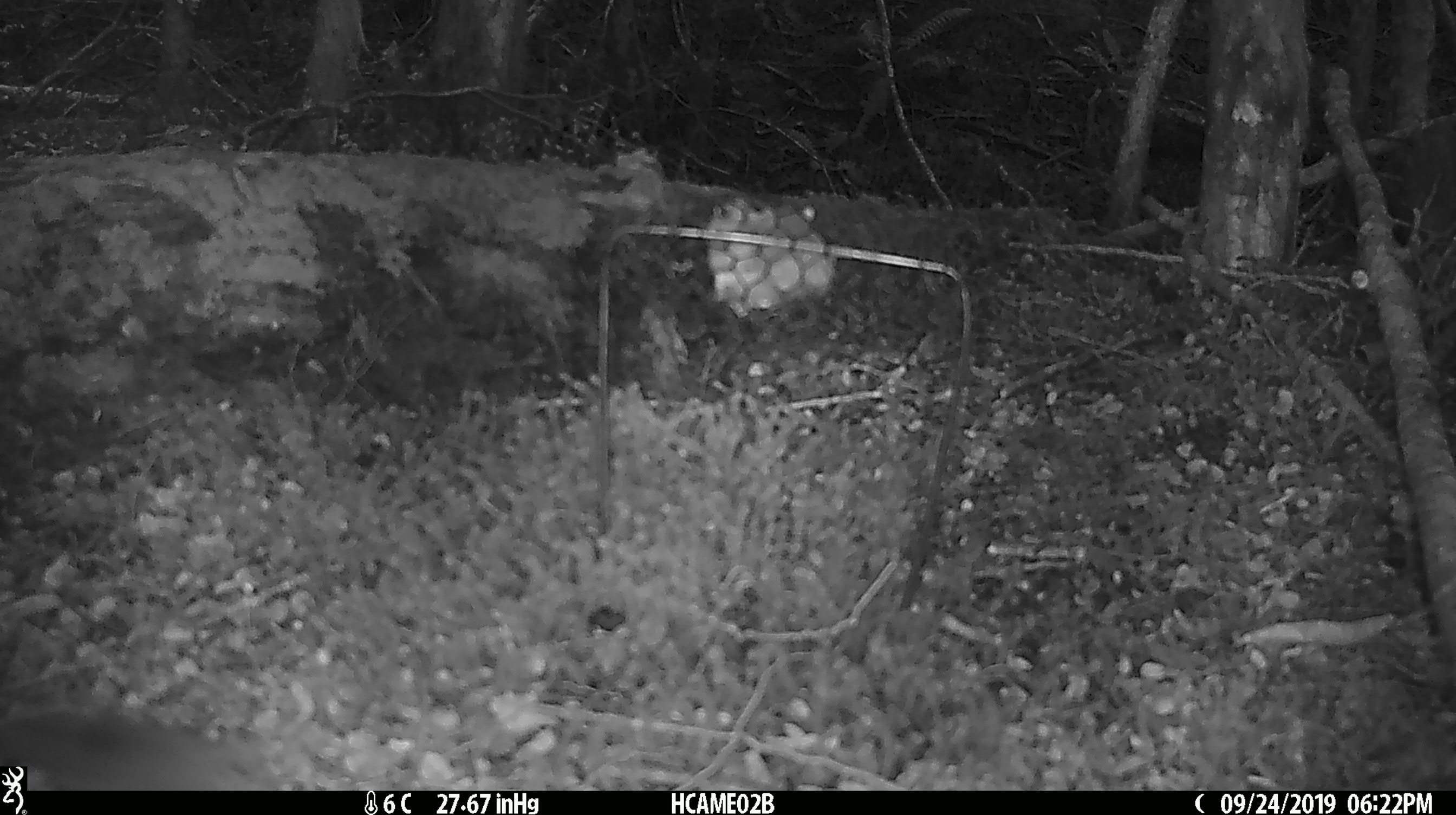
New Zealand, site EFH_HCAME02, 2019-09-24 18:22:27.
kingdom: Animalia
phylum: Chordata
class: Mammalia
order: Rodentia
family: Muridae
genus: Mus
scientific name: Mus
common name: mouse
Mouse (Mus).